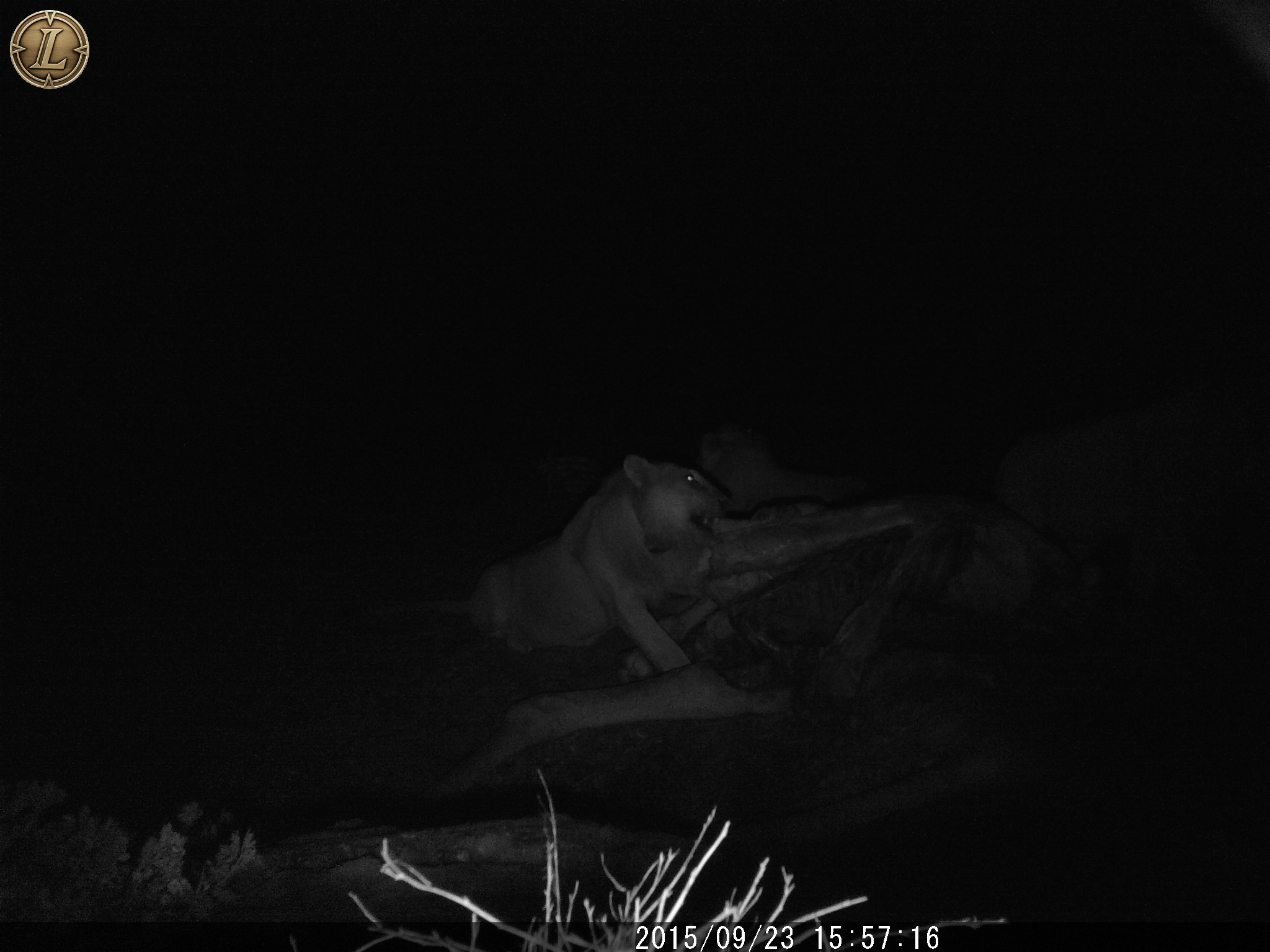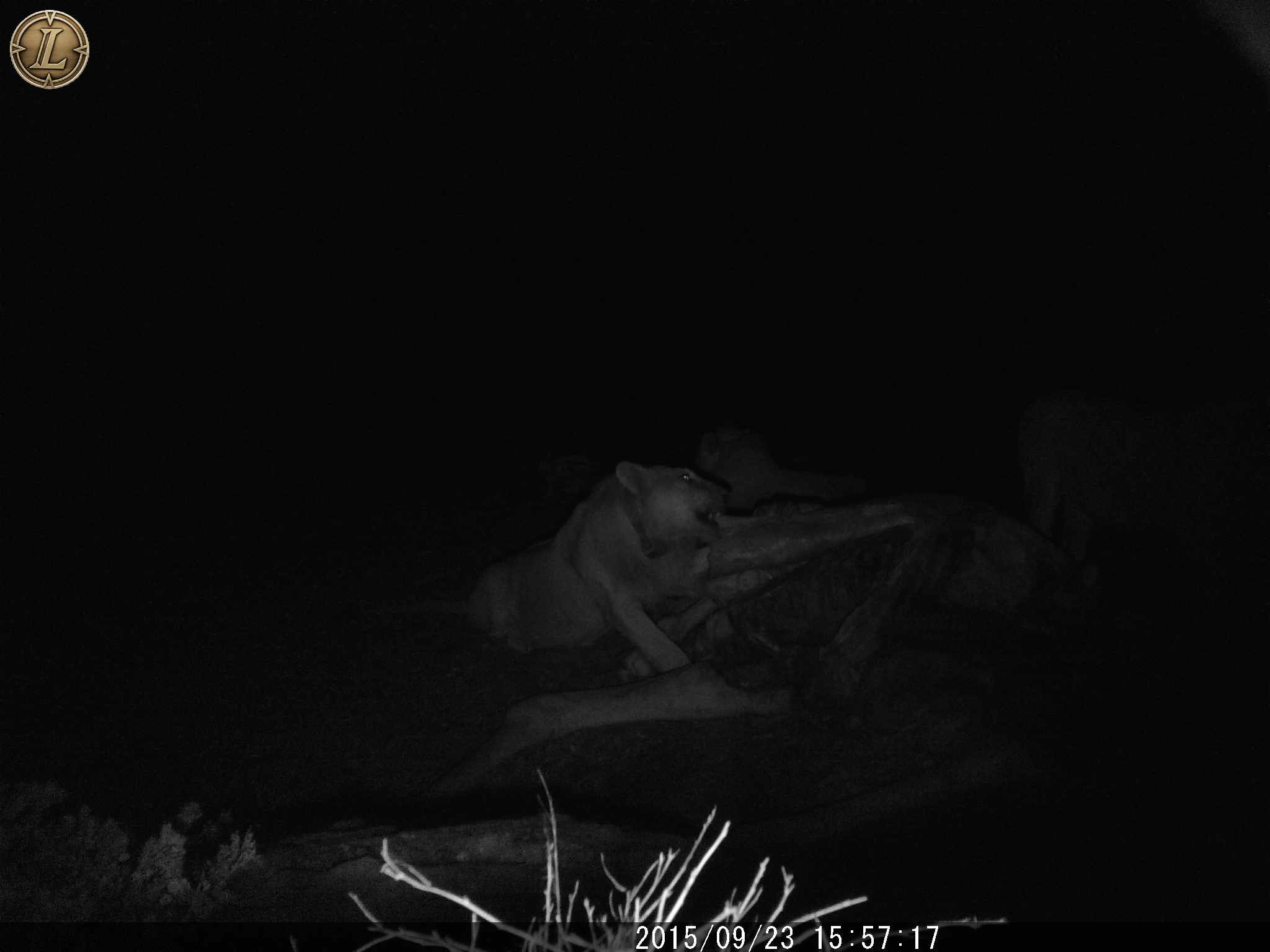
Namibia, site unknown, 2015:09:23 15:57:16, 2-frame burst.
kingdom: Animalia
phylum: Chordata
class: Mammalia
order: Carnivora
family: Felidae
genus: Panthera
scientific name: Panthera leo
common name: lion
Panthera leo (lion).